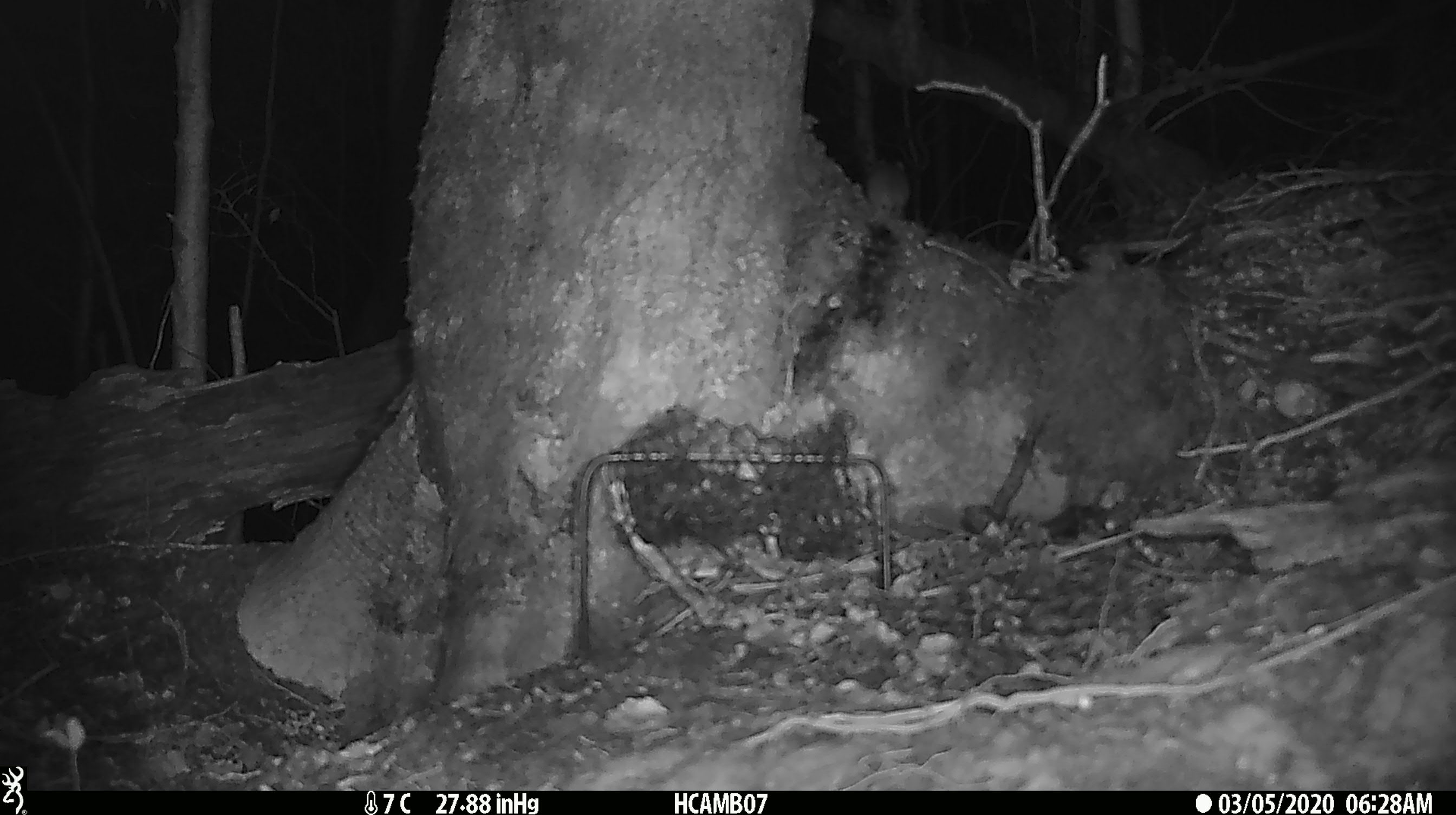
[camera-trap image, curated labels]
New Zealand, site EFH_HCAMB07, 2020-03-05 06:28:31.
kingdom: Animalia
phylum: Chordata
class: Mammalia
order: Rodentia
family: Muridae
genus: Mus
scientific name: Mus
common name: mouse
Mouse (Mus).